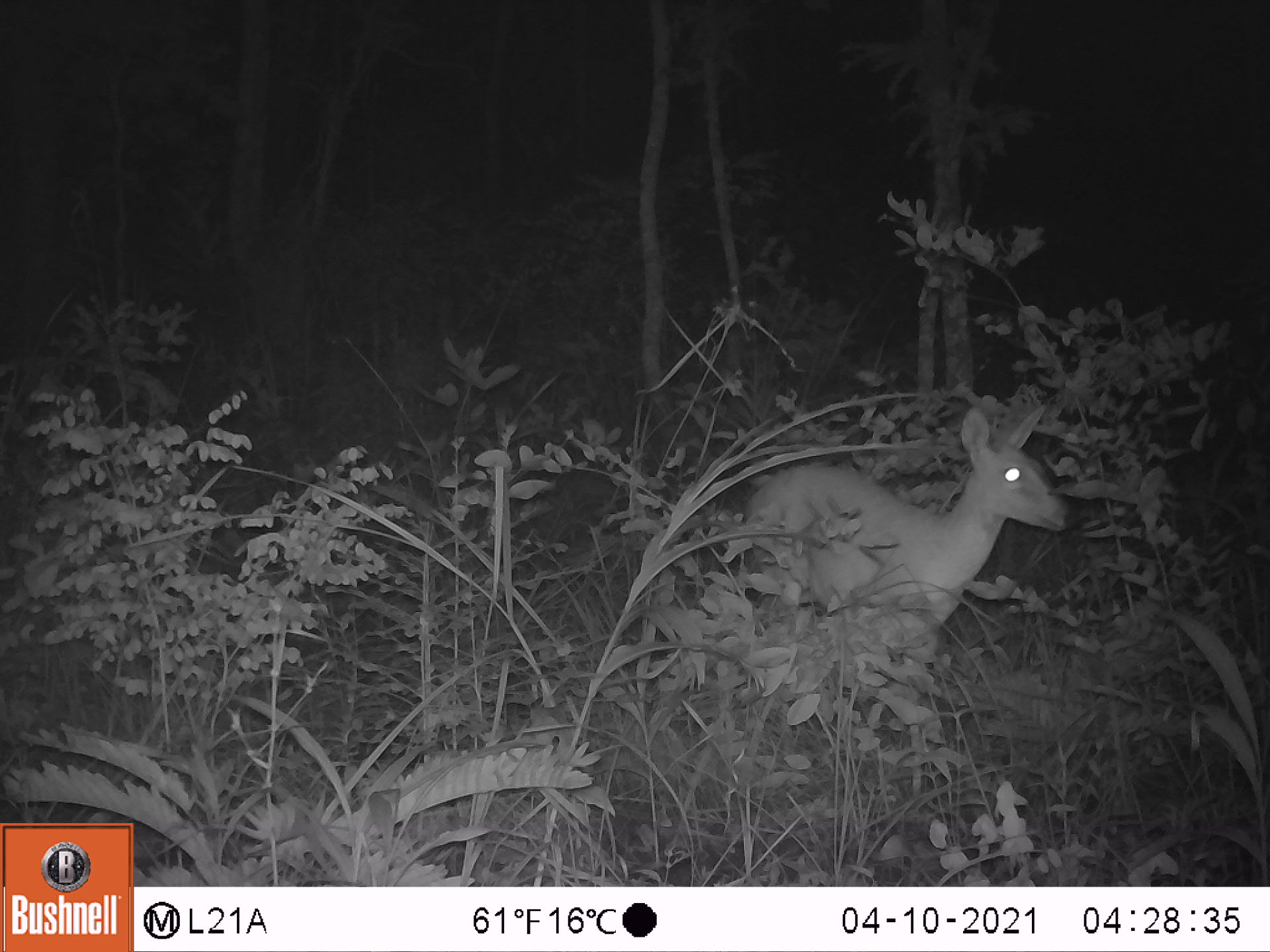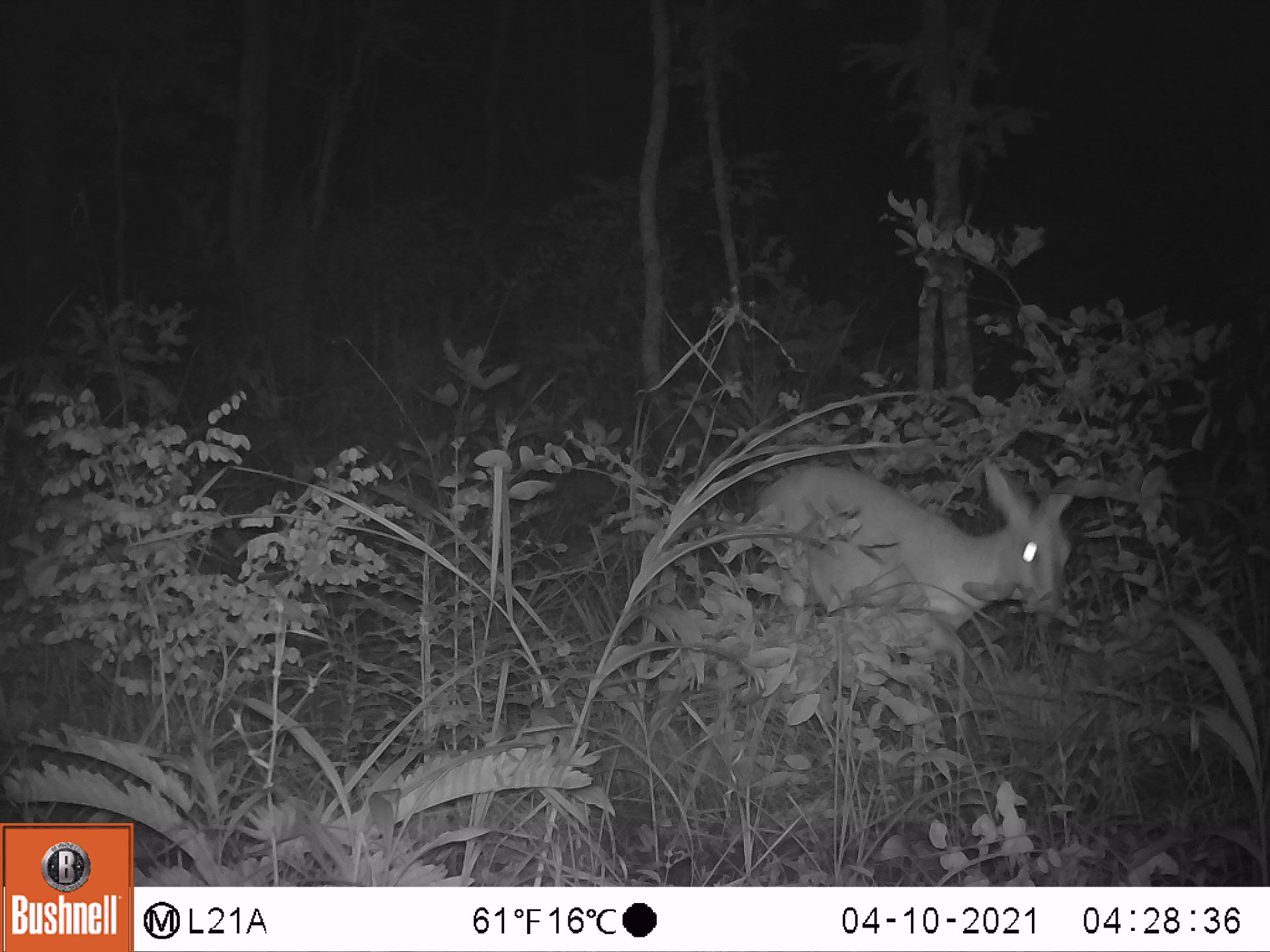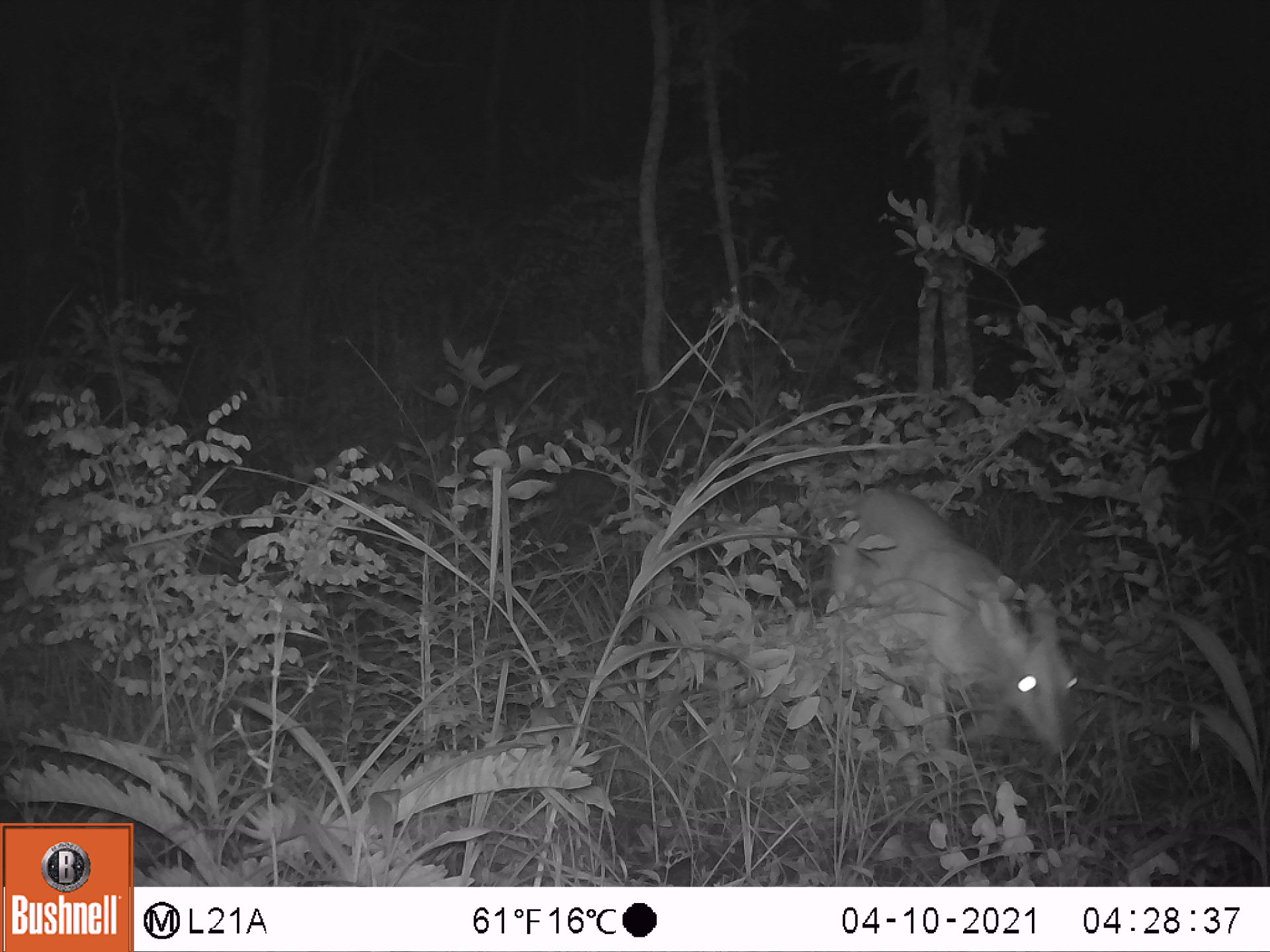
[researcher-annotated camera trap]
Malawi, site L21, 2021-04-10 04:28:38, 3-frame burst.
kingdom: Animalia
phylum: Chordata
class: Mammalia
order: Artiodactyla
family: Bovidae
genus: Sylvicapra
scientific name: Sylvicapra grimmia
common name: common duiker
Common duiker (Sylvicapra grimmia), count 1.